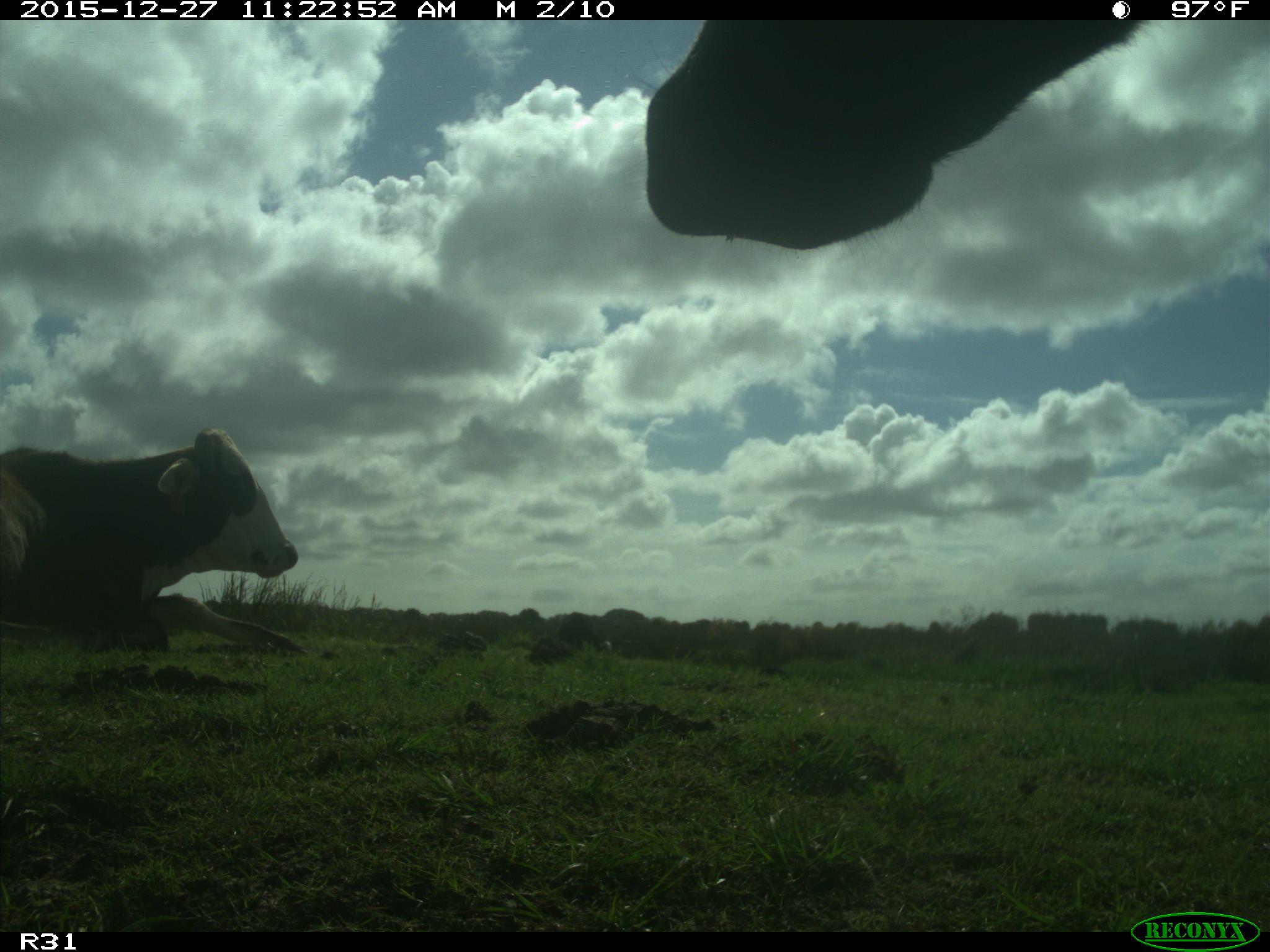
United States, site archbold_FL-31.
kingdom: Animalia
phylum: Chordata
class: Mammalia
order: Artiodactyla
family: Bovidae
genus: Bos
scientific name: Bos taurus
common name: domestic cow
Bos taurus (domestic cow).